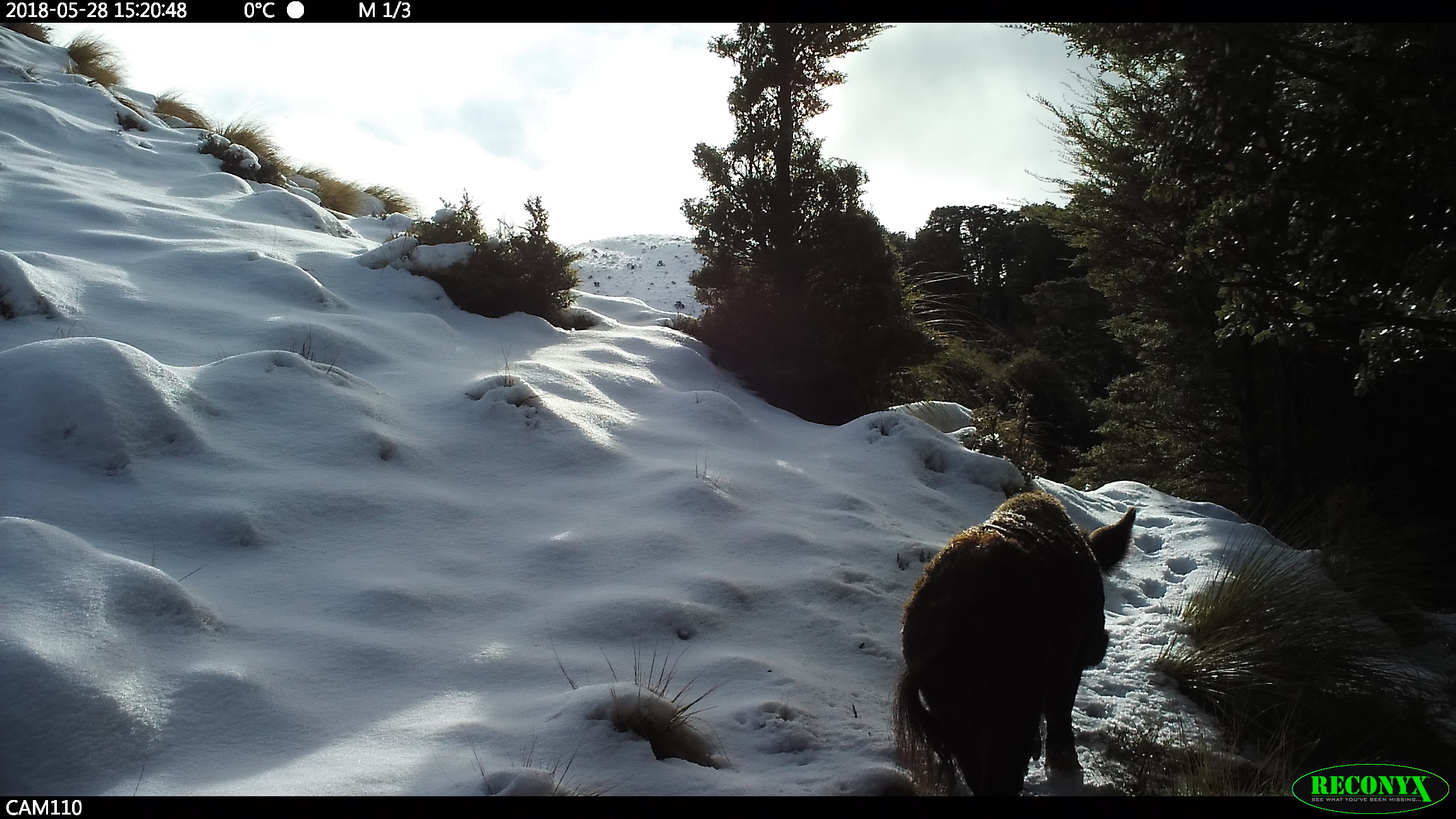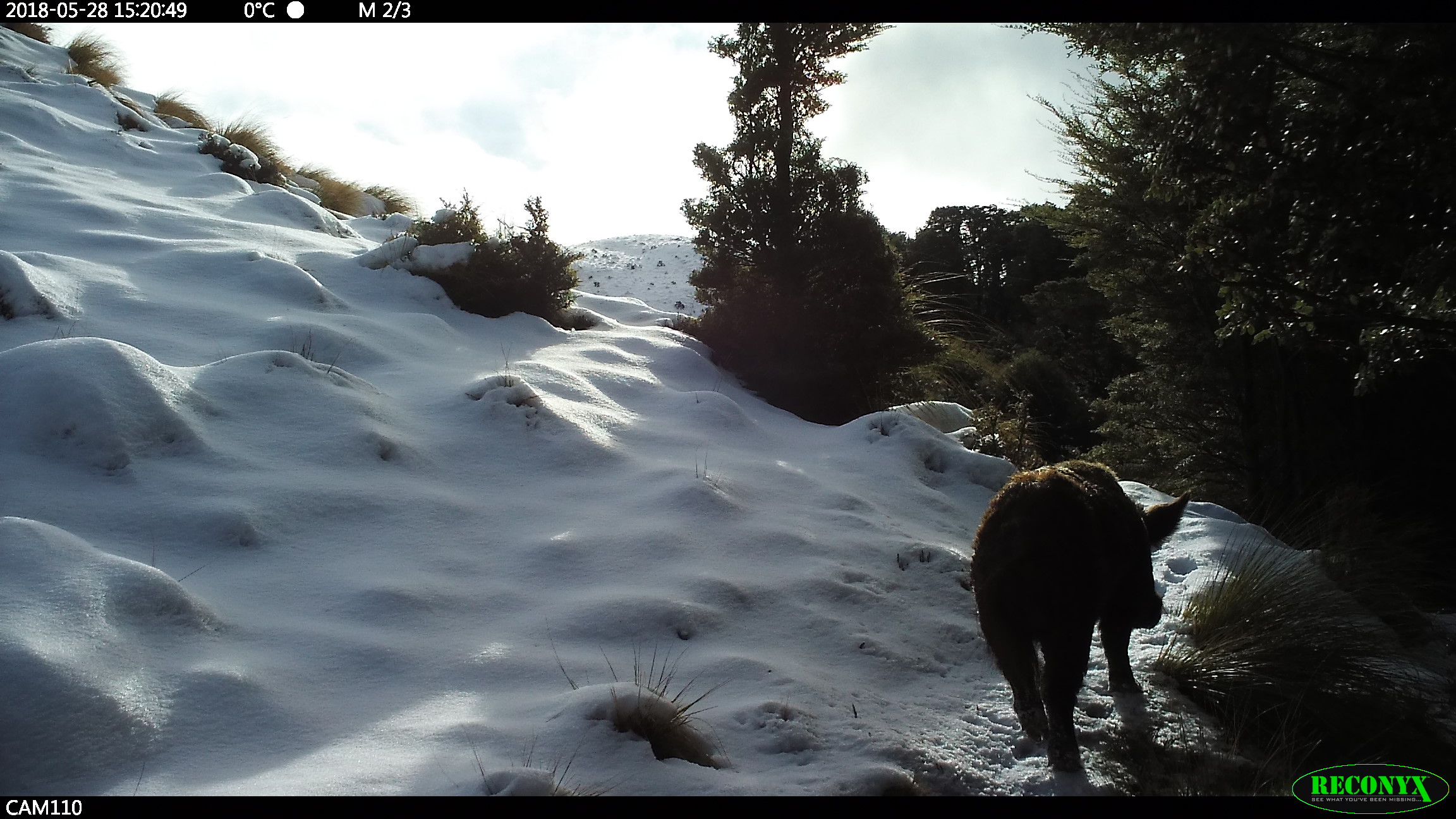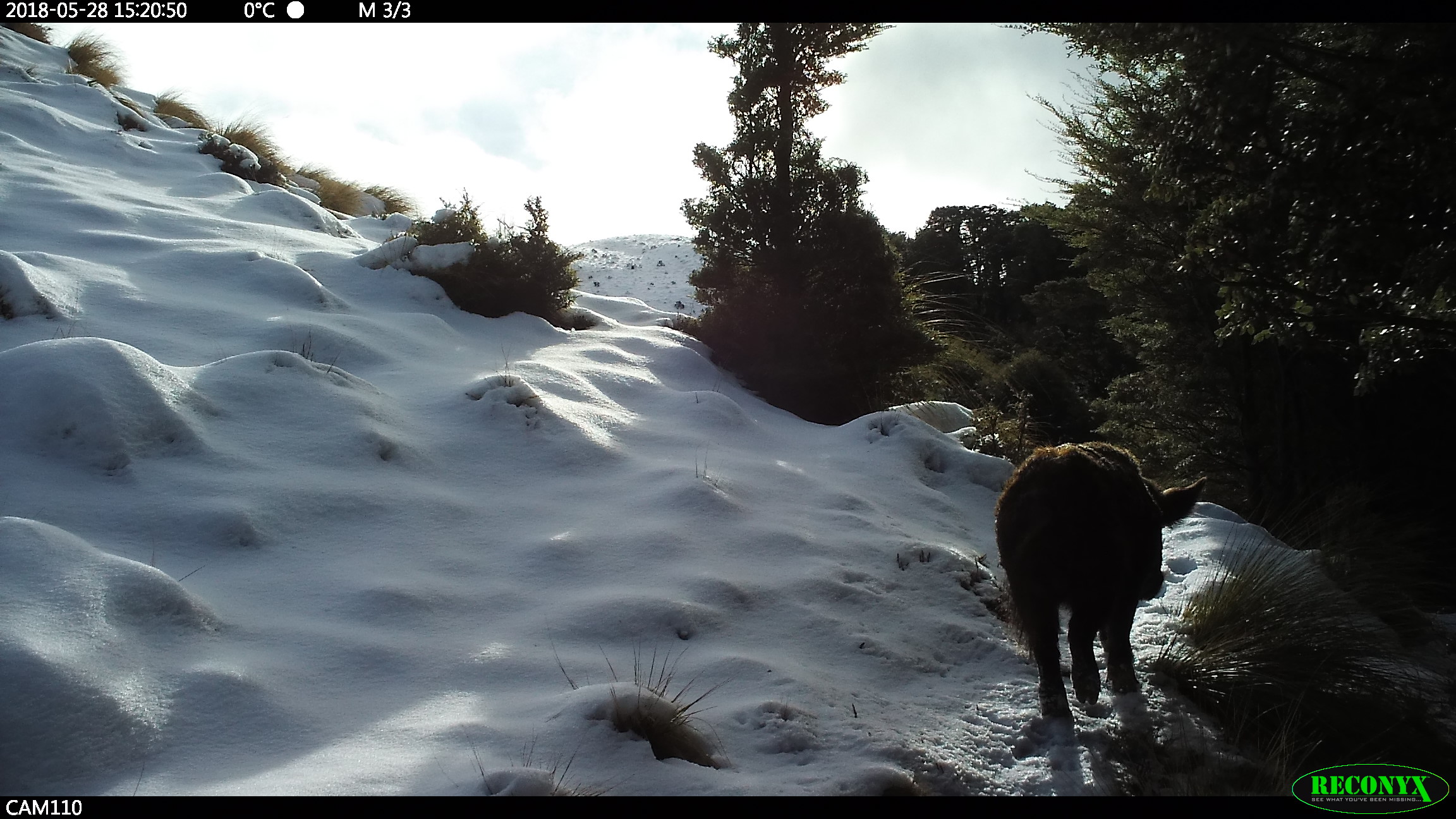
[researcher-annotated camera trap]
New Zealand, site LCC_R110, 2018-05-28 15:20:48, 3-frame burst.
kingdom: Animalia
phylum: Chordata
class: Mammalia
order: Artiodactyla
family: Suidae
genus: Sus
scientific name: Sus scrofa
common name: pig